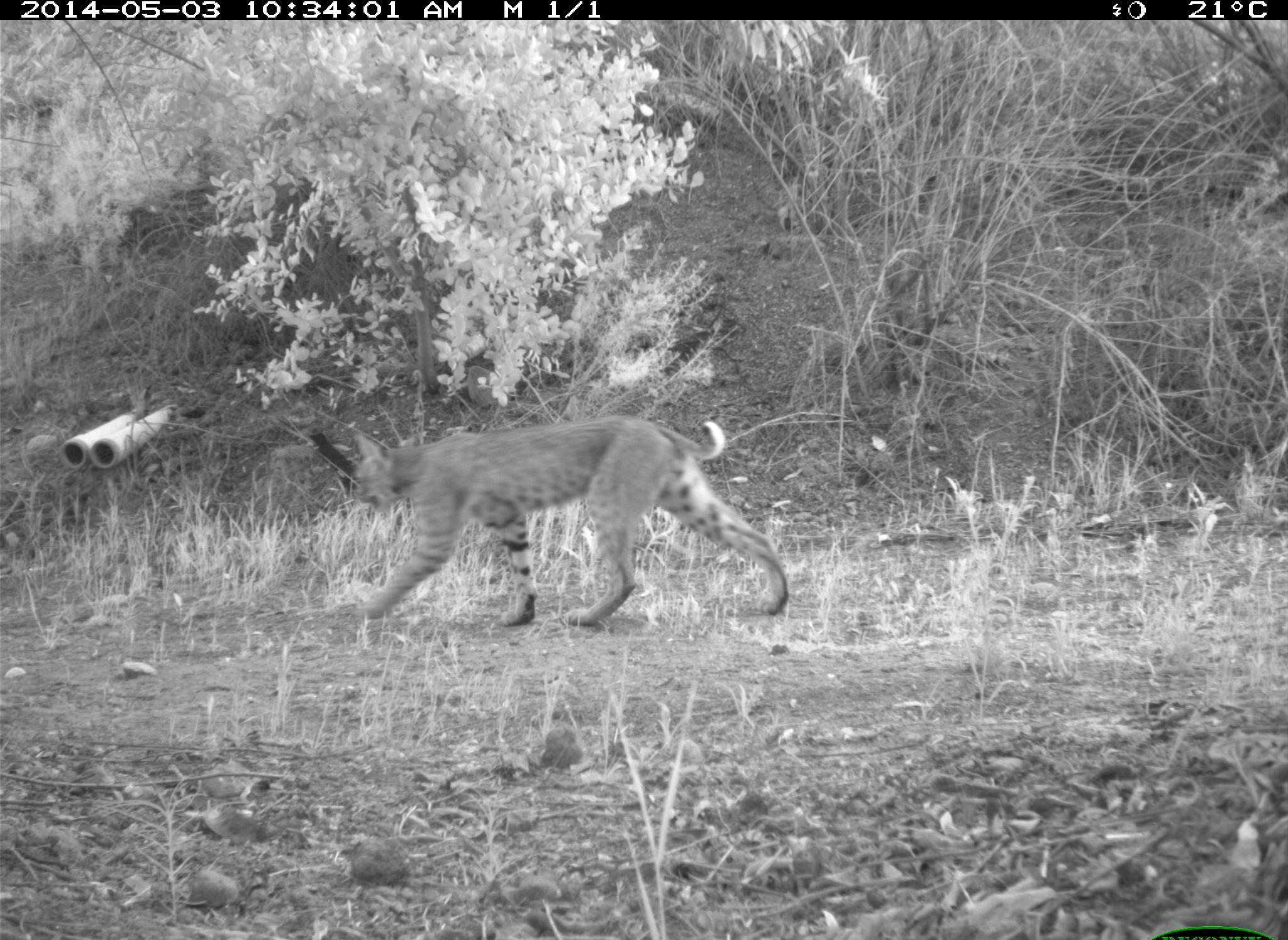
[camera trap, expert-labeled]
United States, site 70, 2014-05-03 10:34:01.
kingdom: Animalia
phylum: Chordata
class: Mammalia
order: Carnivora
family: Felidae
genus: Lynx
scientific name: Lynx rufus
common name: bobcat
Bobcat (Lynx rufus).